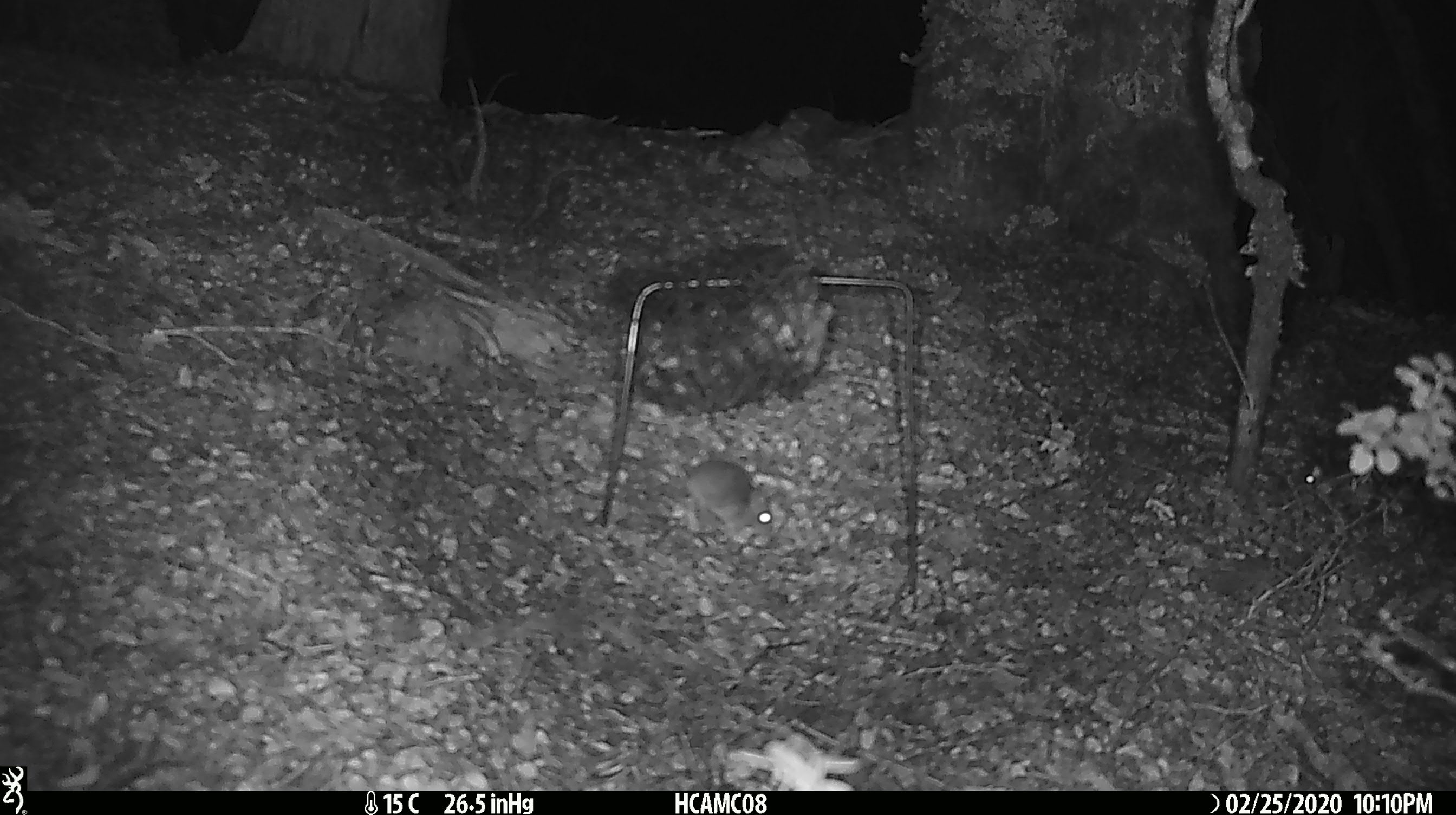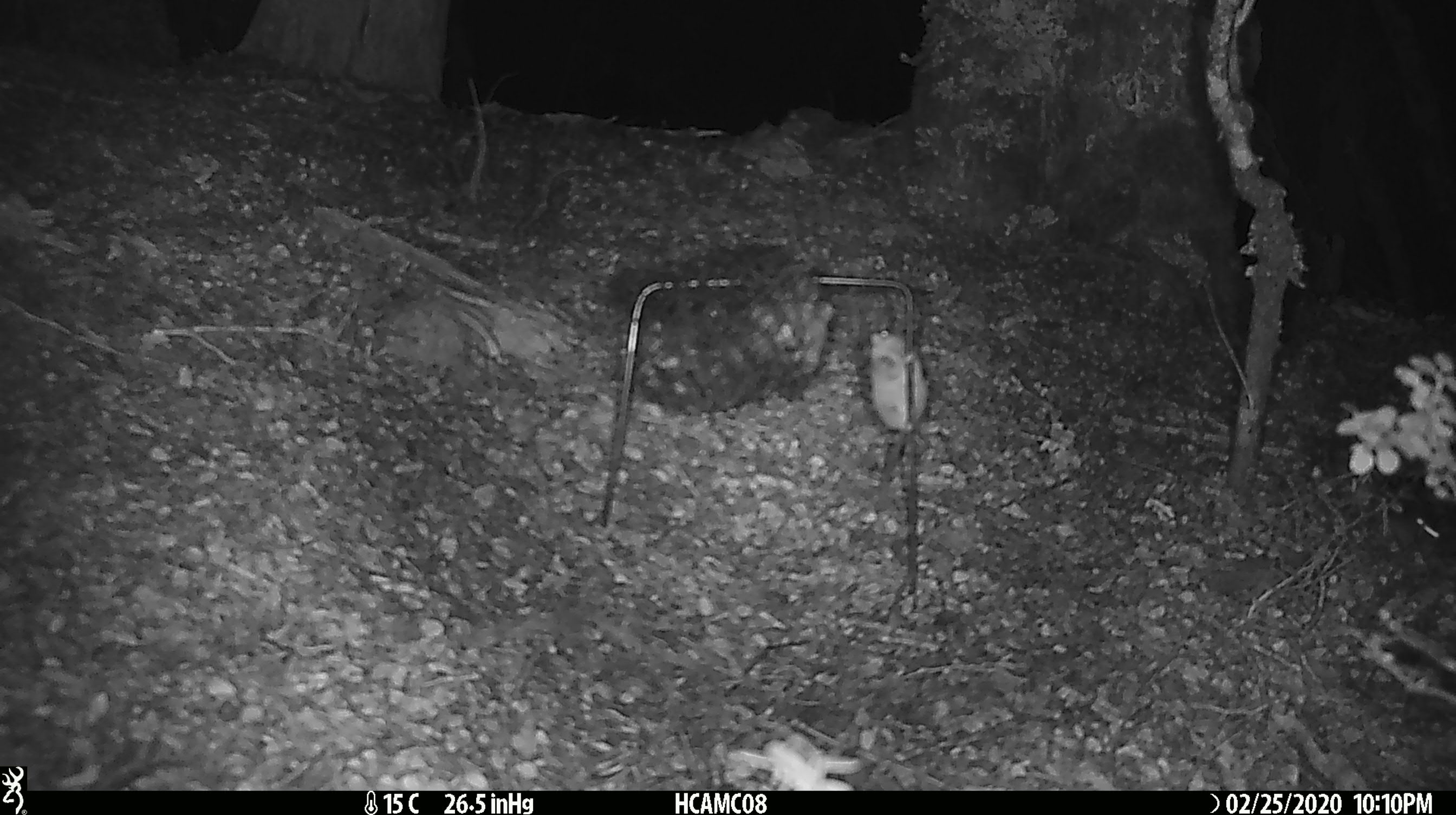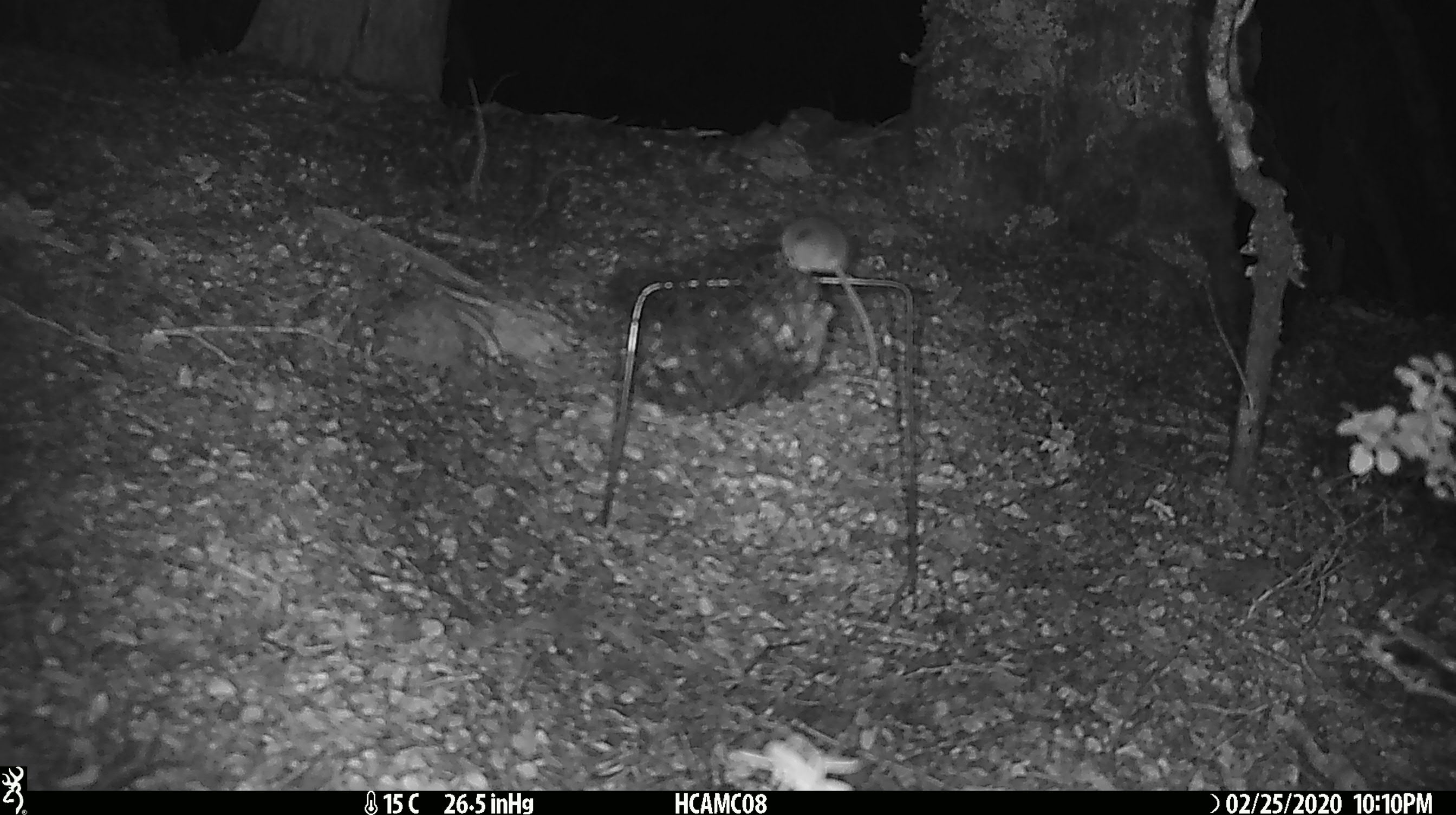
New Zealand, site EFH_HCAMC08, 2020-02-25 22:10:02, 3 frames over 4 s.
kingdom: Animalia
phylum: Chordata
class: Mammalia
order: Rodentia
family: Muridae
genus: Mus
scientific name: Mus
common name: mouse